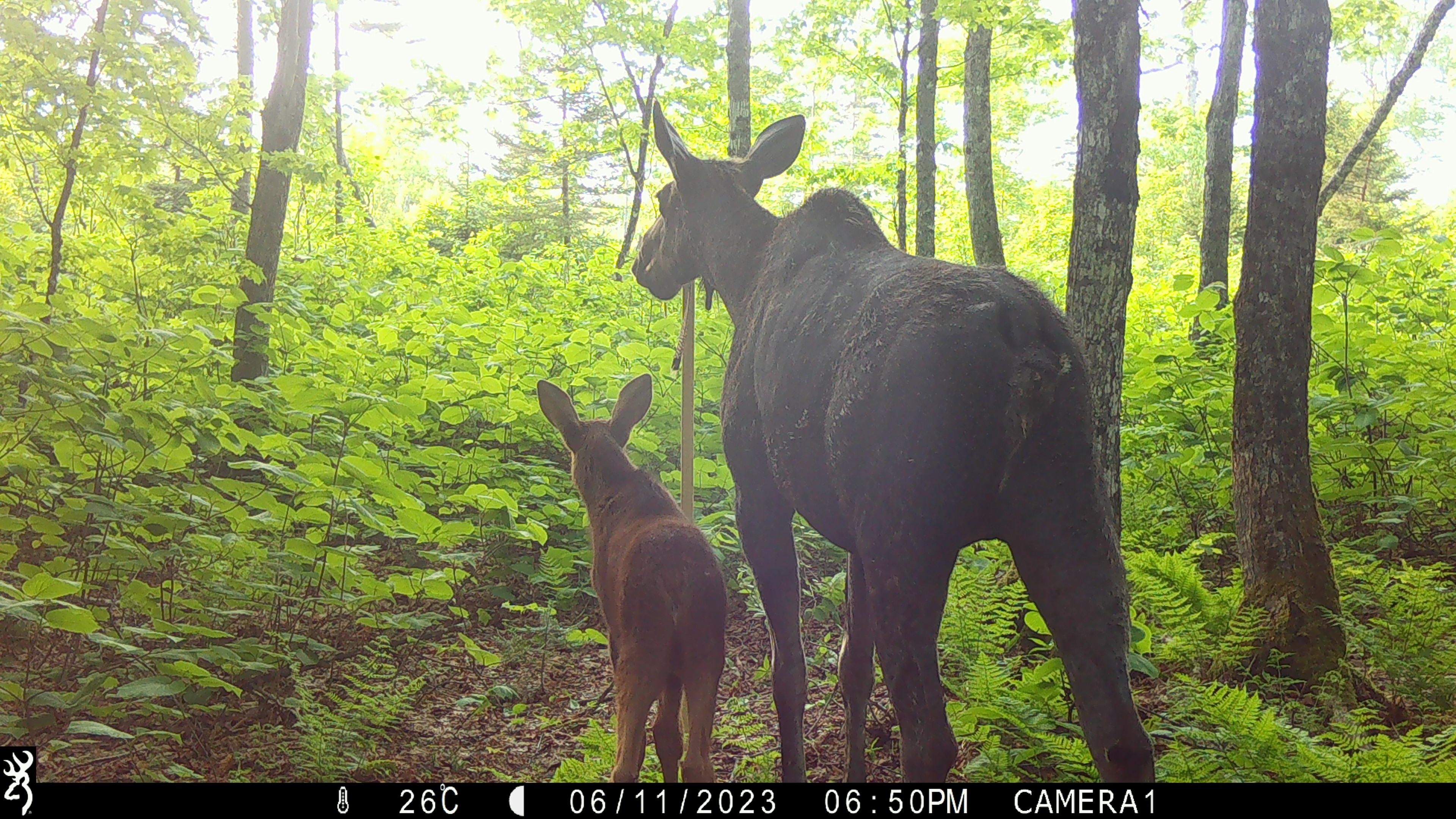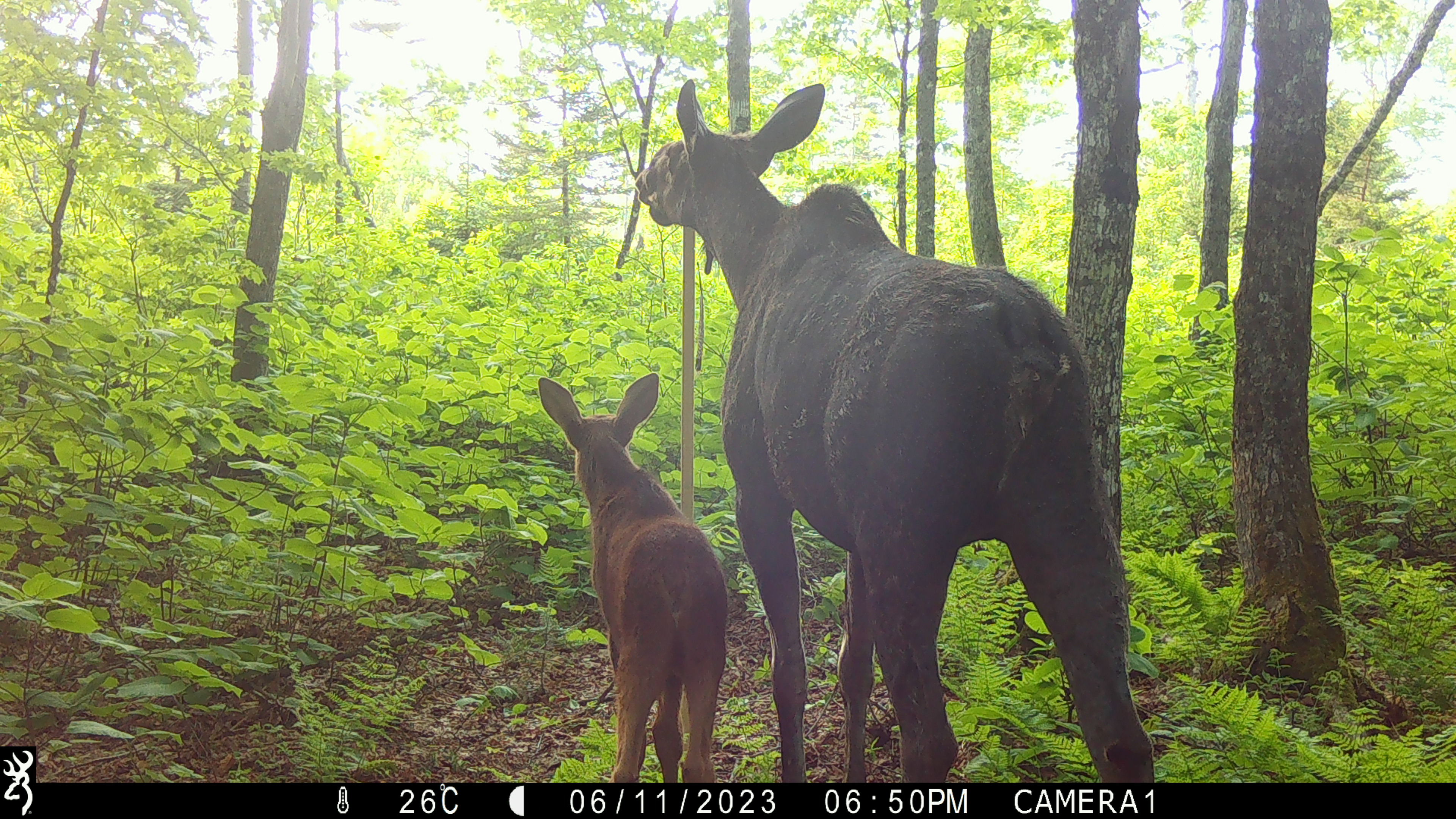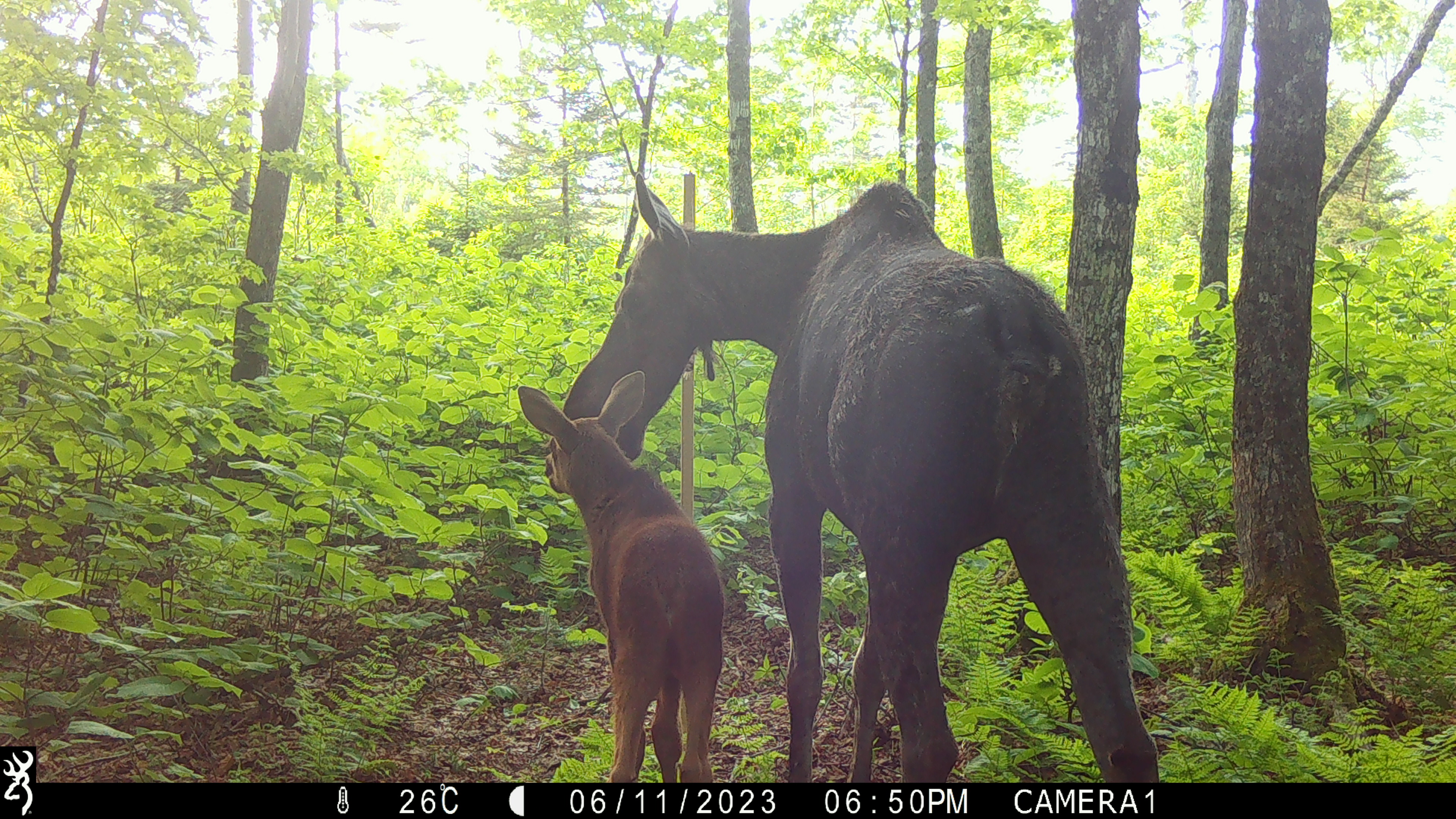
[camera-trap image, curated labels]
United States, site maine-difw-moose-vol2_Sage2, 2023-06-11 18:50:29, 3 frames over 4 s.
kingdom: Animalia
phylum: Chordata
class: Mammalia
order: Artiodactyla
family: Cervidae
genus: Alces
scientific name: Alces alces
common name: moose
Moose (Alces alces).